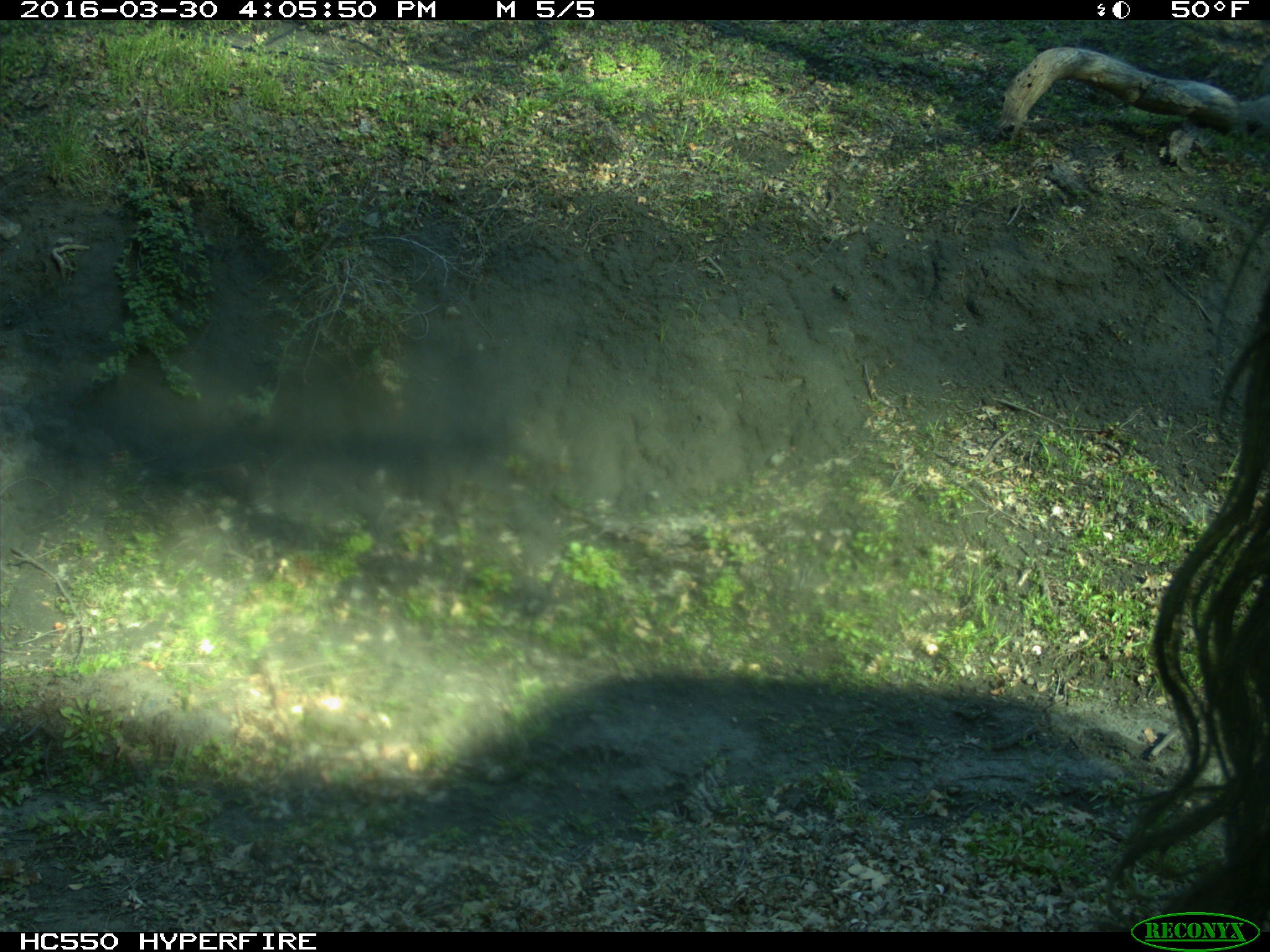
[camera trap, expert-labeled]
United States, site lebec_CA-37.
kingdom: Animalia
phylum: Chordata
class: Mammalia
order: Artiodactyla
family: Bovidae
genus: Bos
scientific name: Bos taurus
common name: domestic cow